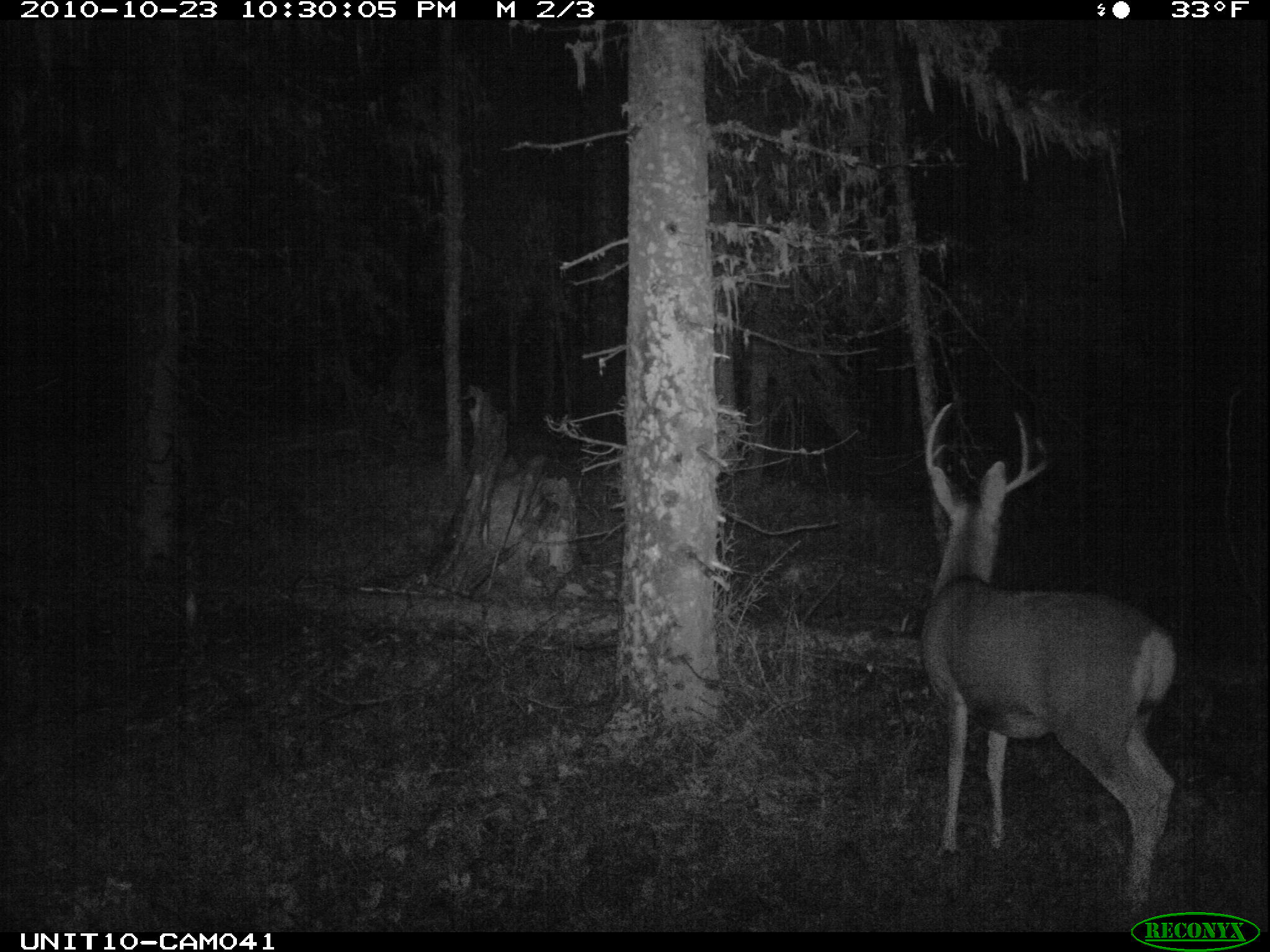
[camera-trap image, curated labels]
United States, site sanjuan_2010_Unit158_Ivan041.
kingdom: Animalia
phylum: Chordata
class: Mammalia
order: Artiodactyla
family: Cervidae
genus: Odocoileus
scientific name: Odocoileus hemionus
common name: mule deer